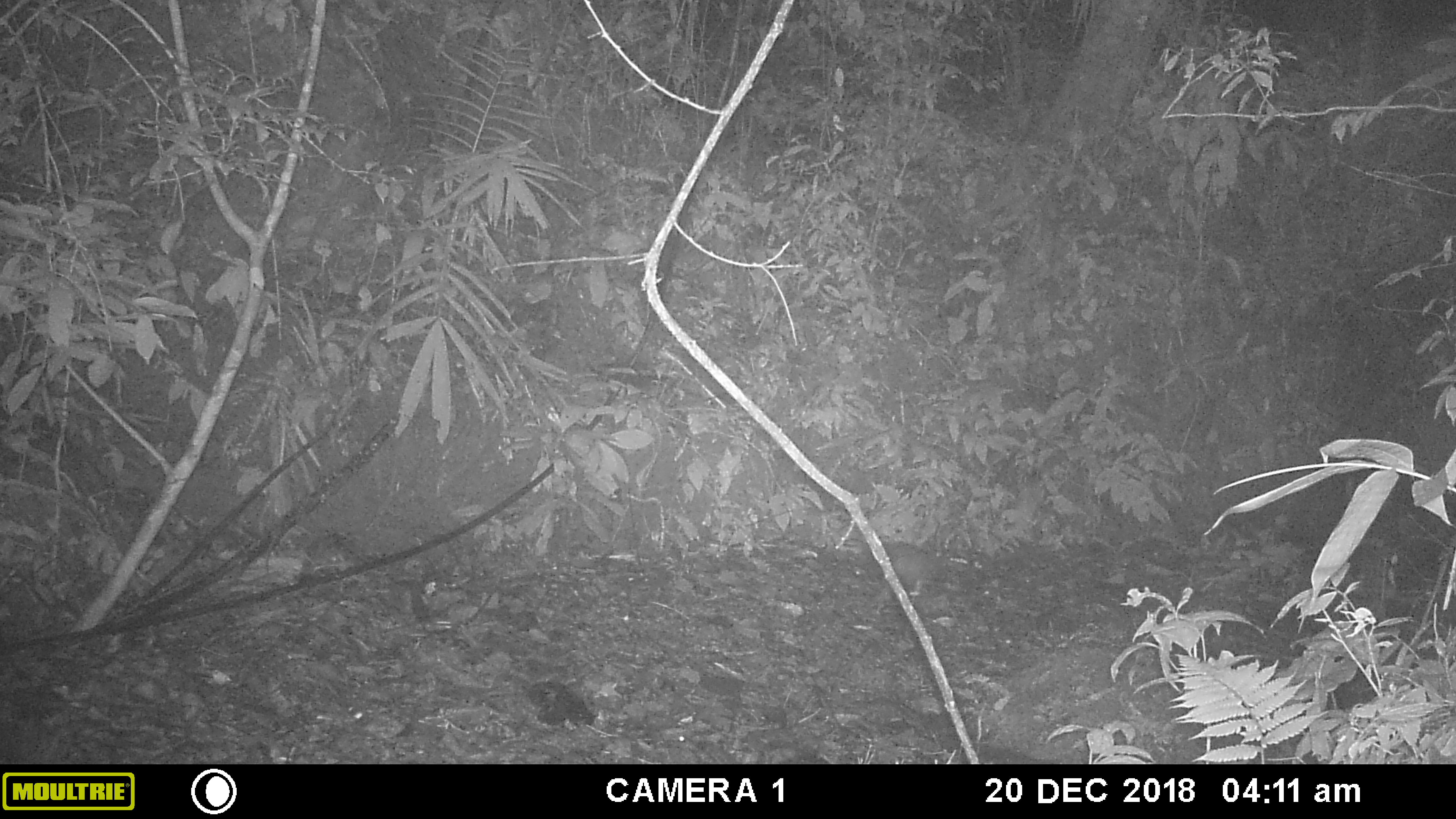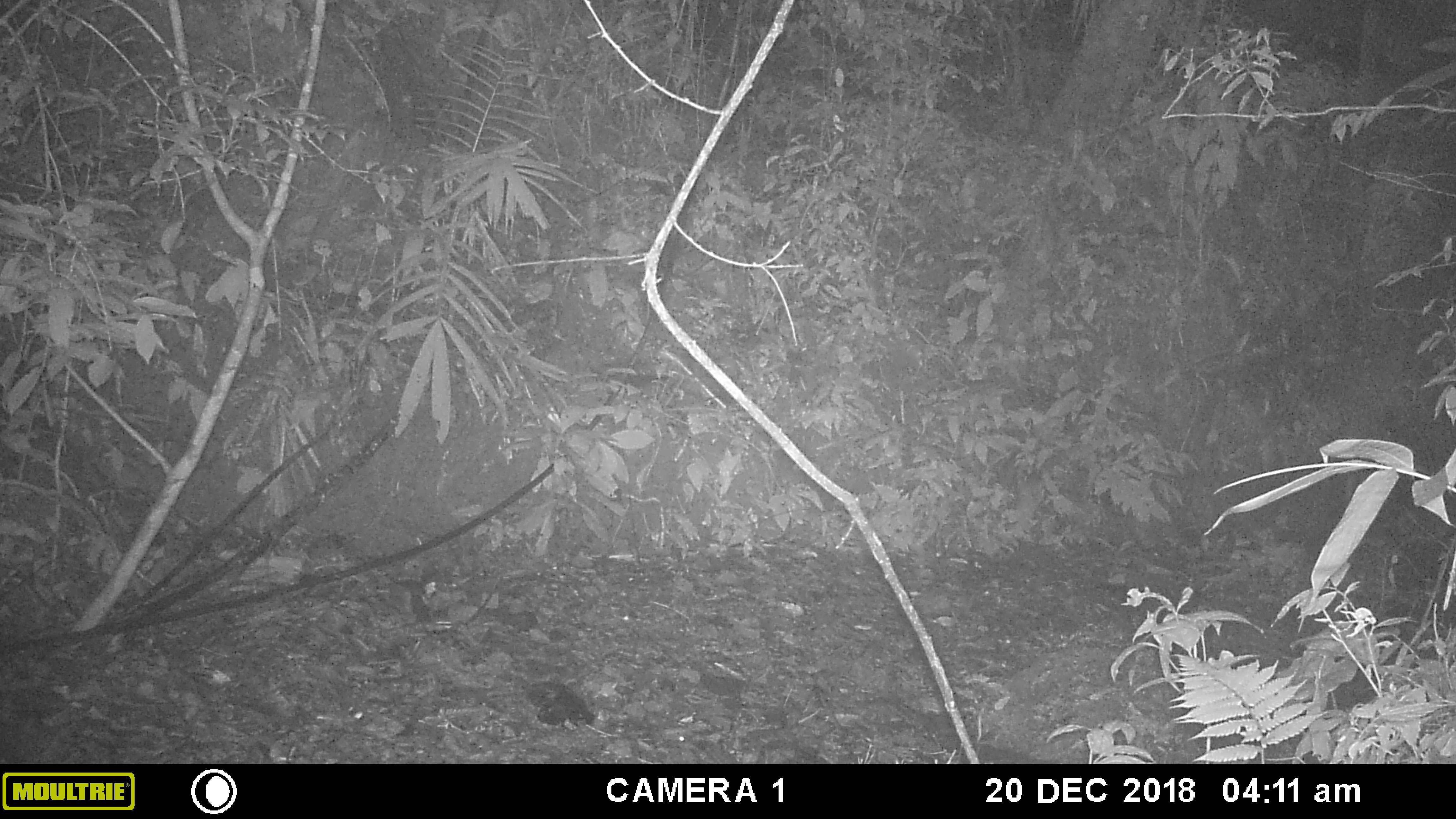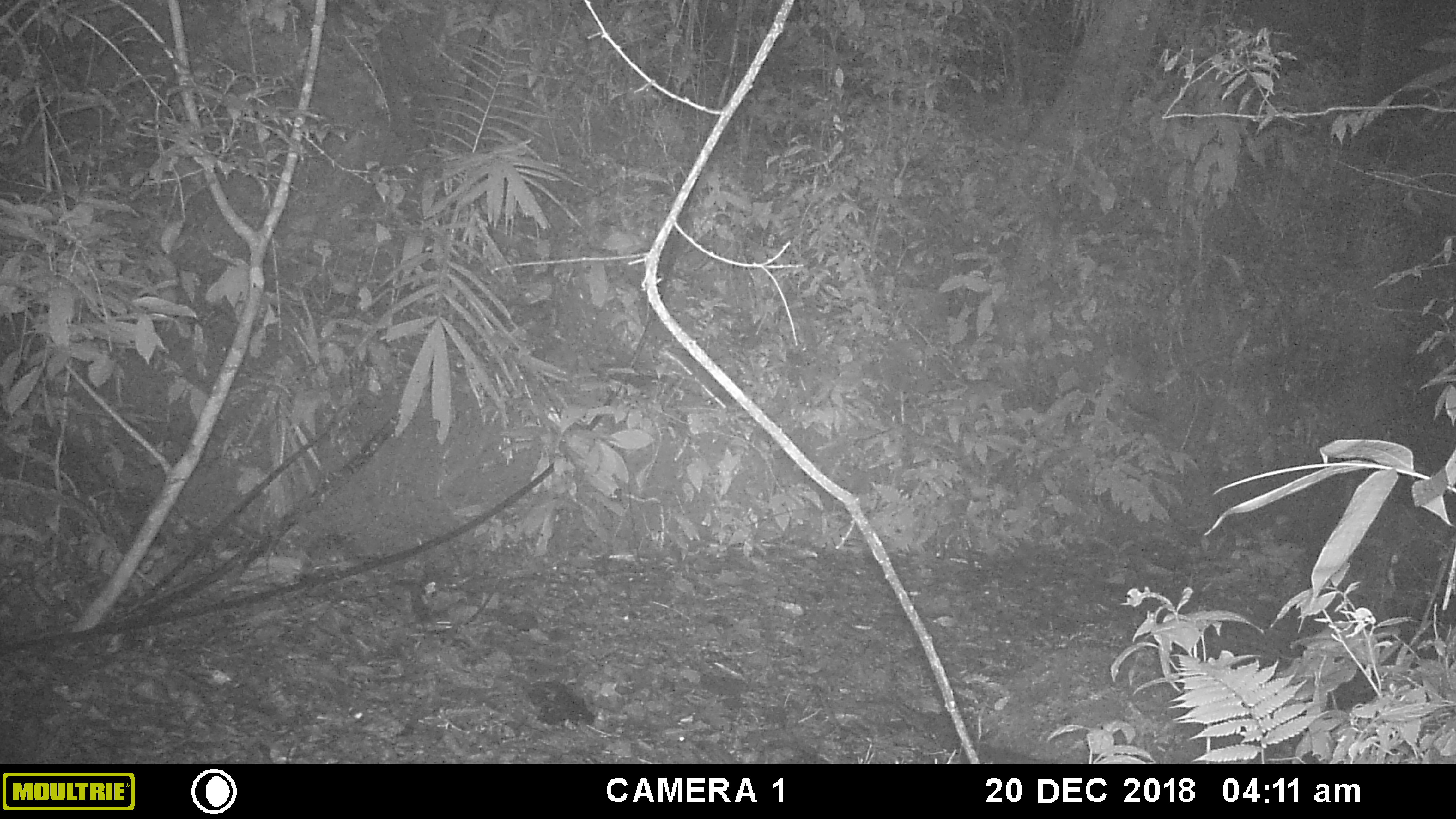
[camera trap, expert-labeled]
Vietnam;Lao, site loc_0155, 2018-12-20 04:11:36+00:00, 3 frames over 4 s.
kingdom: Animalia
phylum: Chordata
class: Mammalia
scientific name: Mammalia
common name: mammal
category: unidentified small mammal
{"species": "unidentified small mammal (mammal) (Mammalia)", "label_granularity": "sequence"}